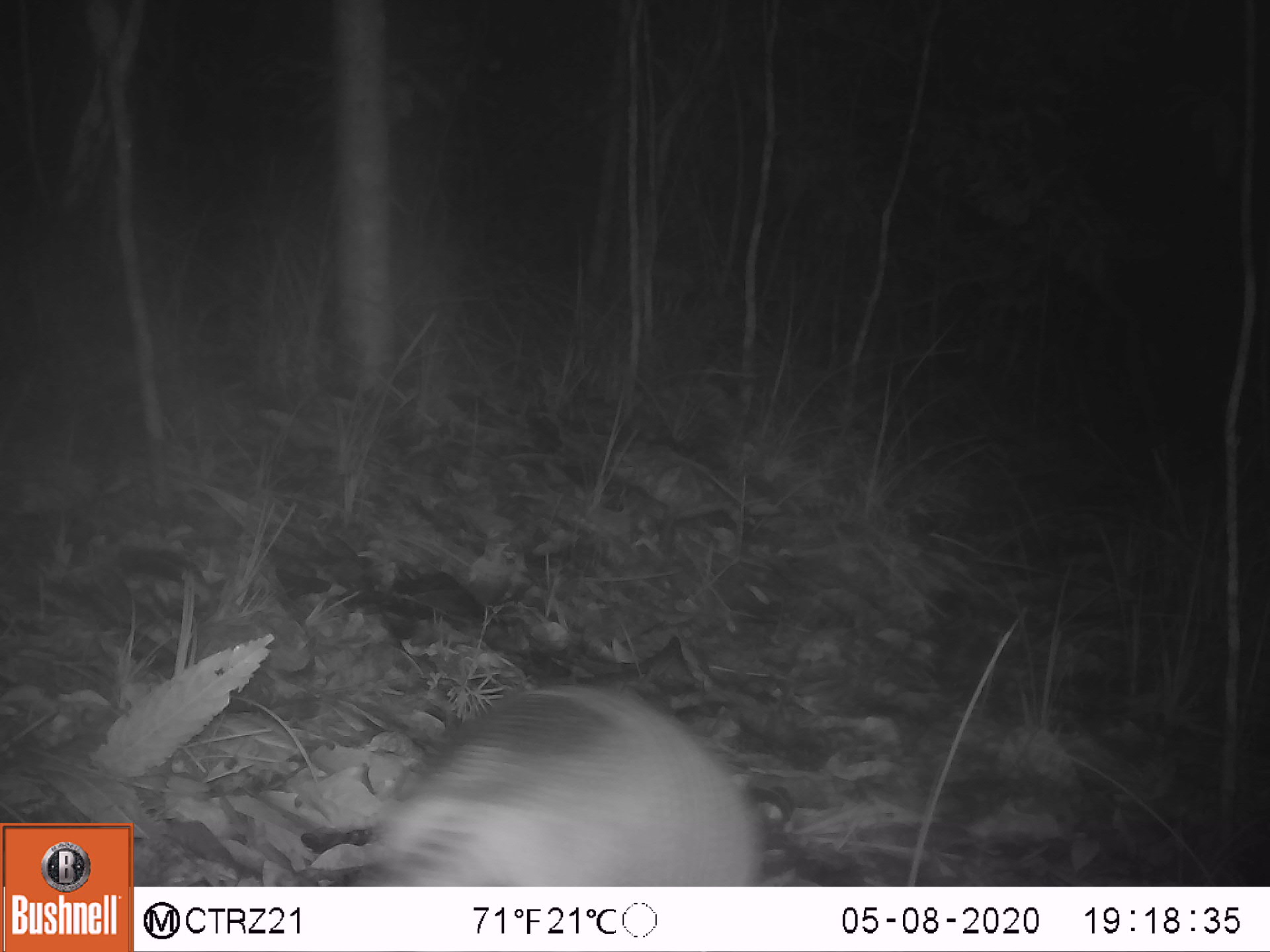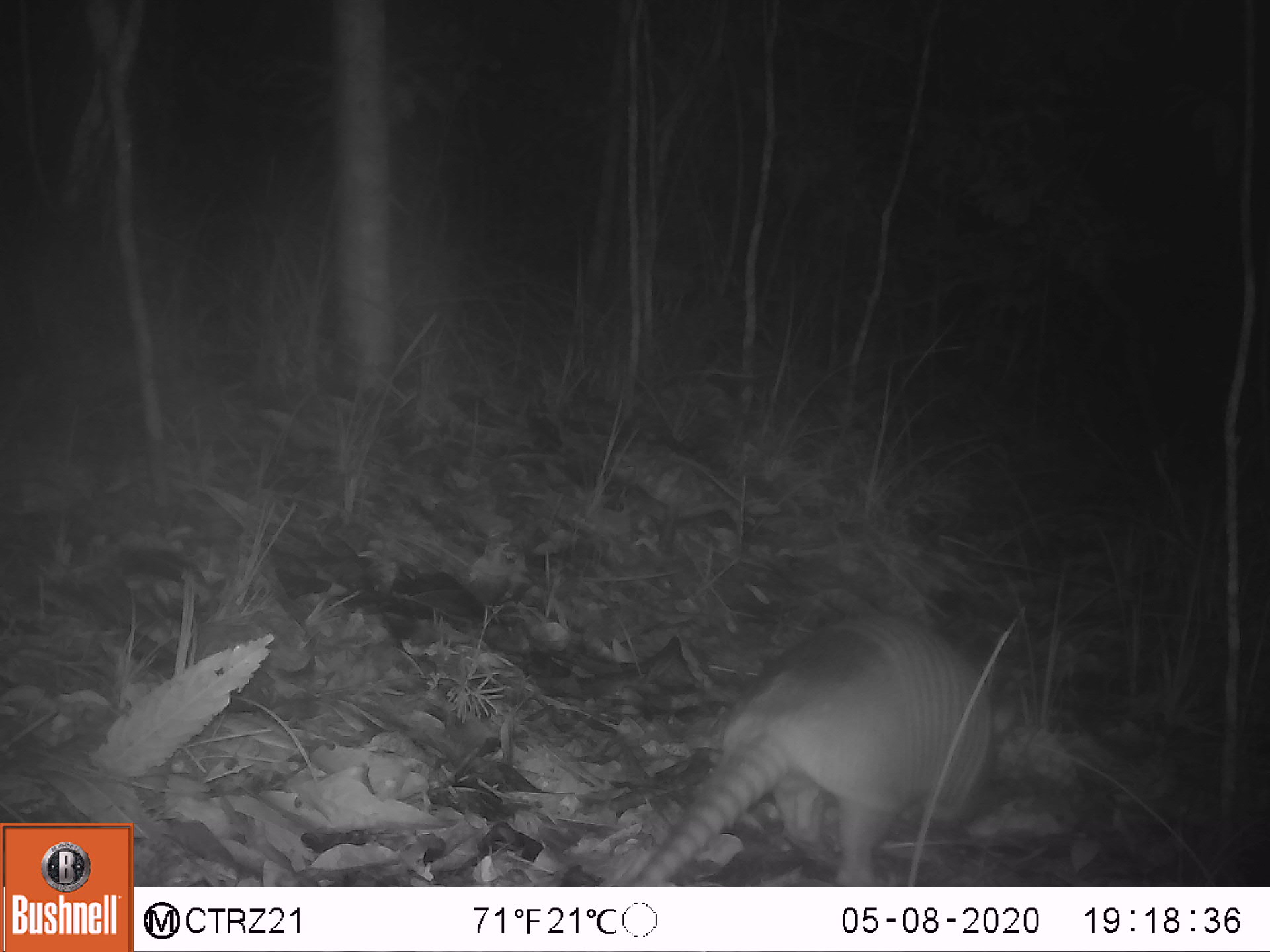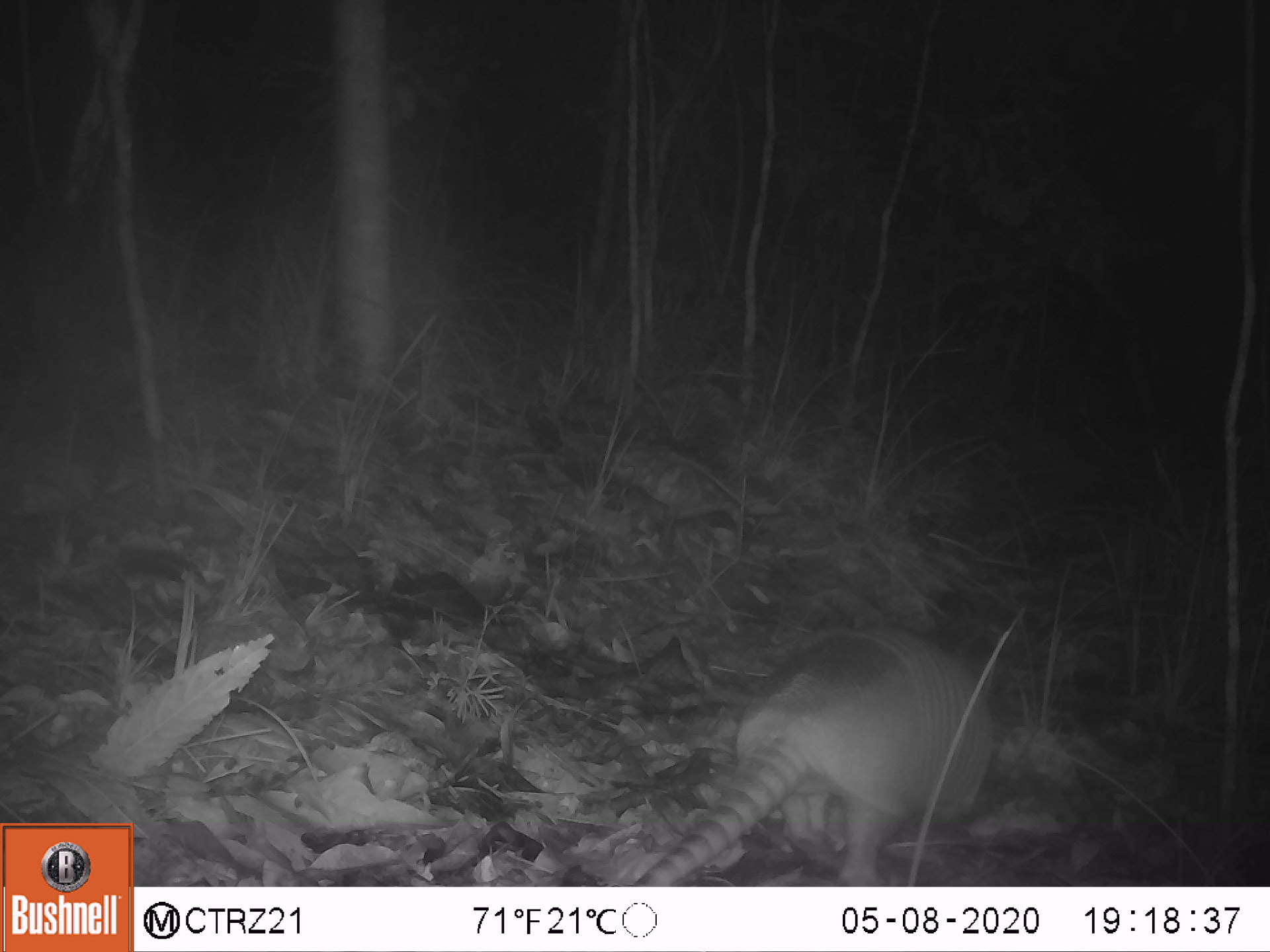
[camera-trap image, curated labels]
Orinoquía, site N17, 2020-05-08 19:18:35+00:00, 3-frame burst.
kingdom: Animalia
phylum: Chordata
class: Mammalia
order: Cingulata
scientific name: Cingulata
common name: armadillo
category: unknown armadillo